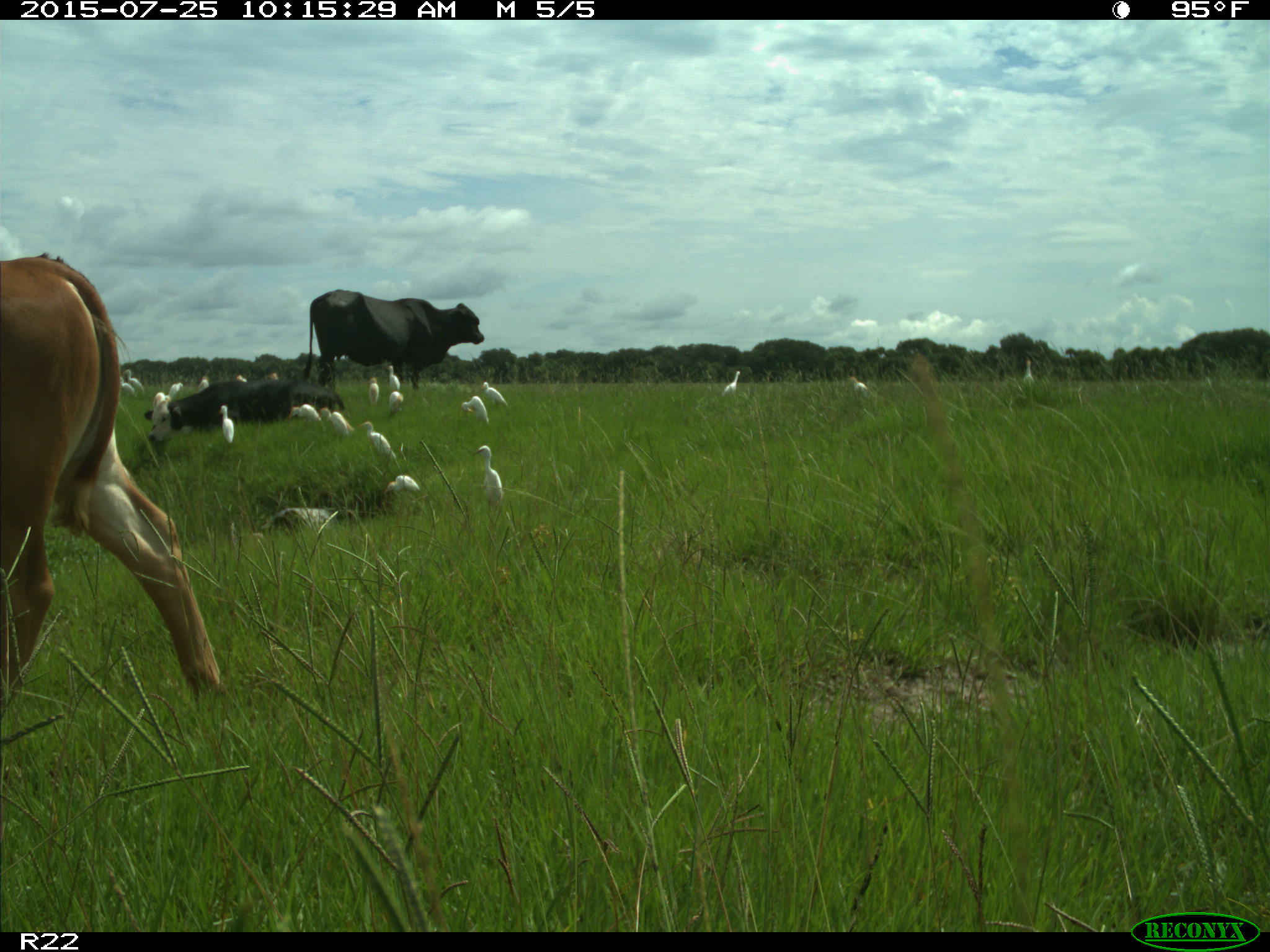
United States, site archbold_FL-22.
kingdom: Animalia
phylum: Chordata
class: Mammalia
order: Artiodactyla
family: Bovidae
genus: Bos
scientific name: Bos taurus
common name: domestic cow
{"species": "Bos taurus (domestic cow)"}